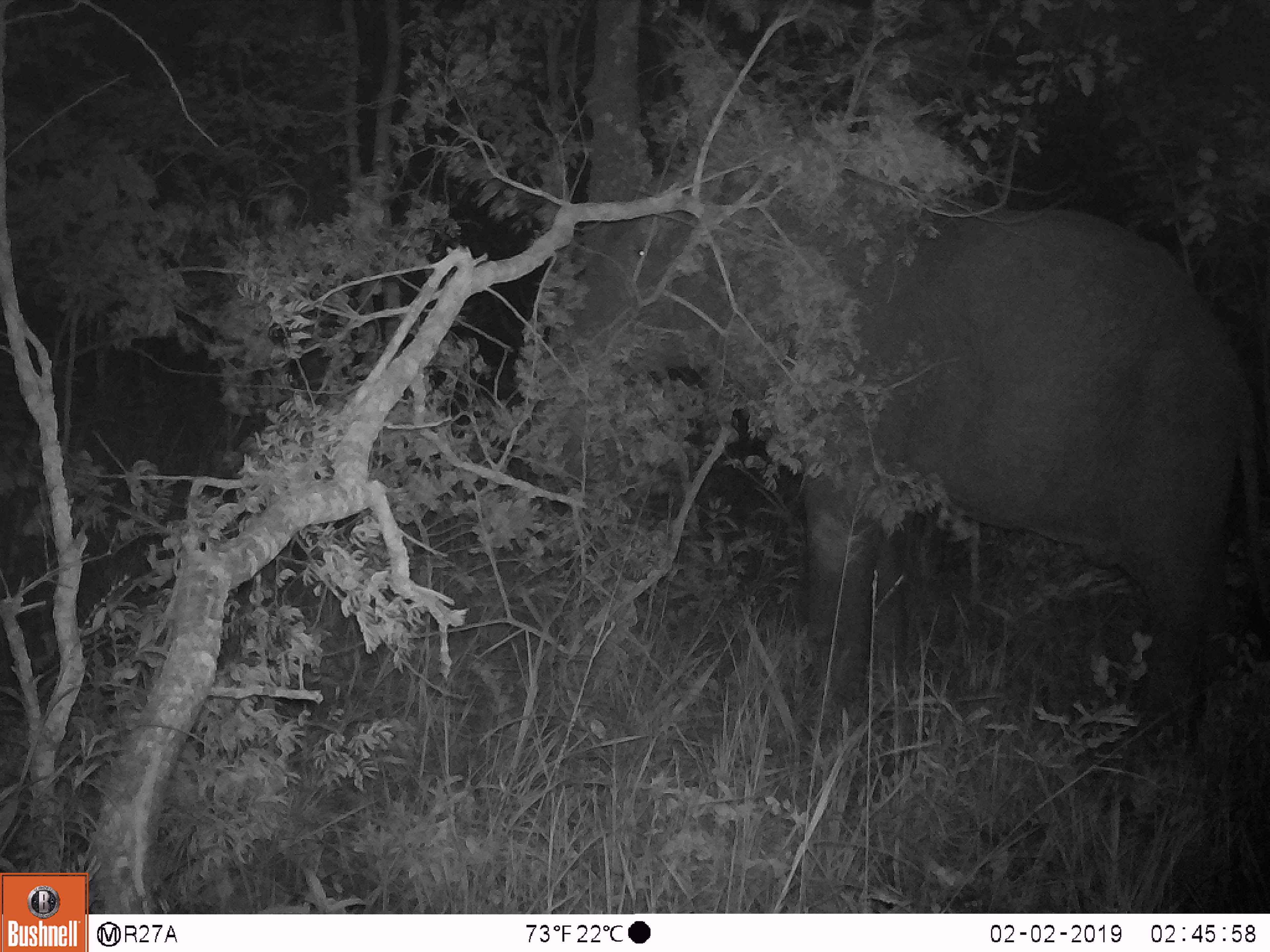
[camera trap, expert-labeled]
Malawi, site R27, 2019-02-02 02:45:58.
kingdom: Animalia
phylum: Chordata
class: Mammalia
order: Proboscidea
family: Elephantidae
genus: Loxodonta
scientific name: Loxodonta africana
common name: african savanna elephant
African savanna elephant (Loxodonta africana), count 1.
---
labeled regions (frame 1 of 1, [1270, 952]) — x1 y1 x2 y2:
african savanna elephant: 514 145 1268 785